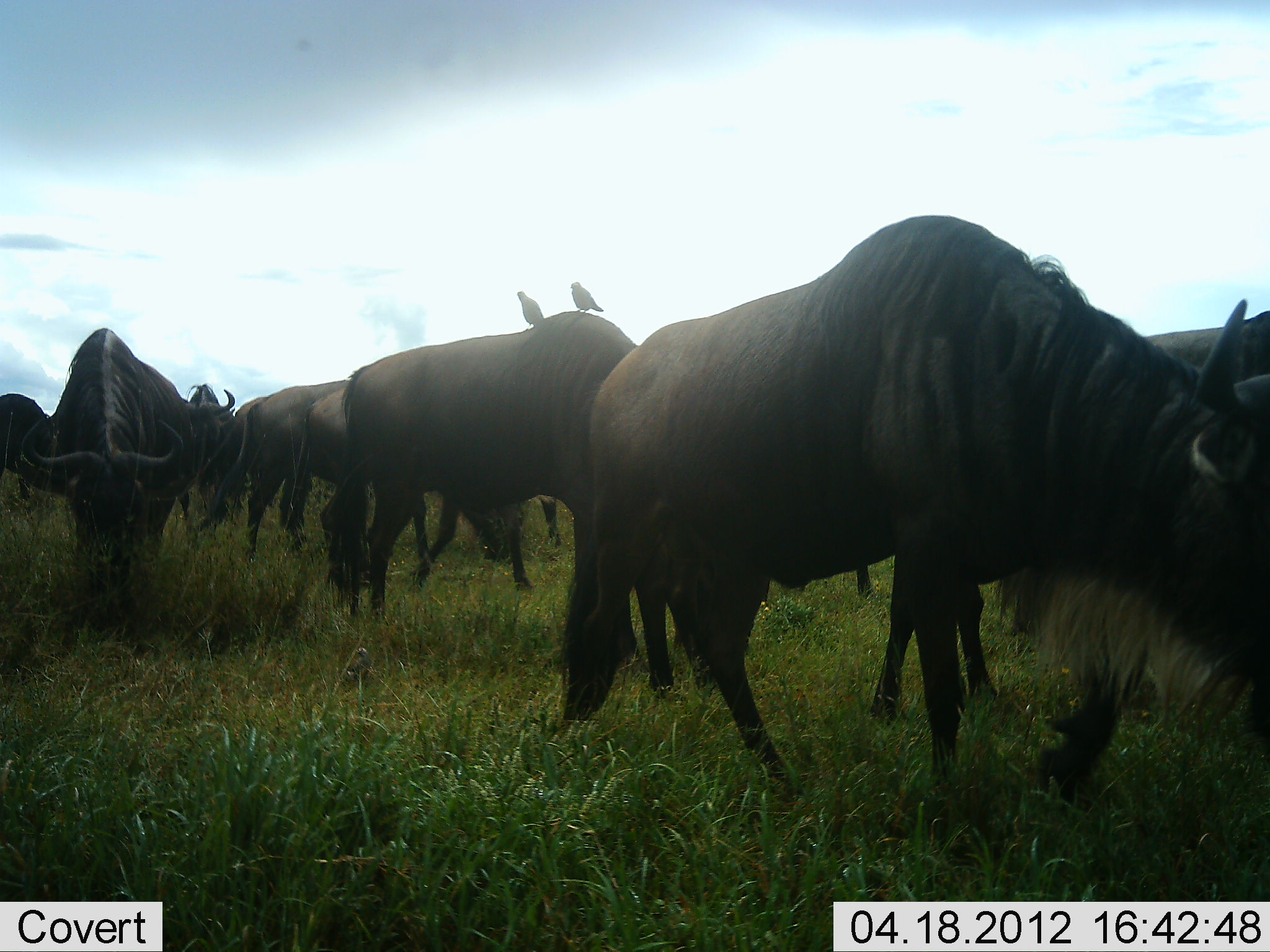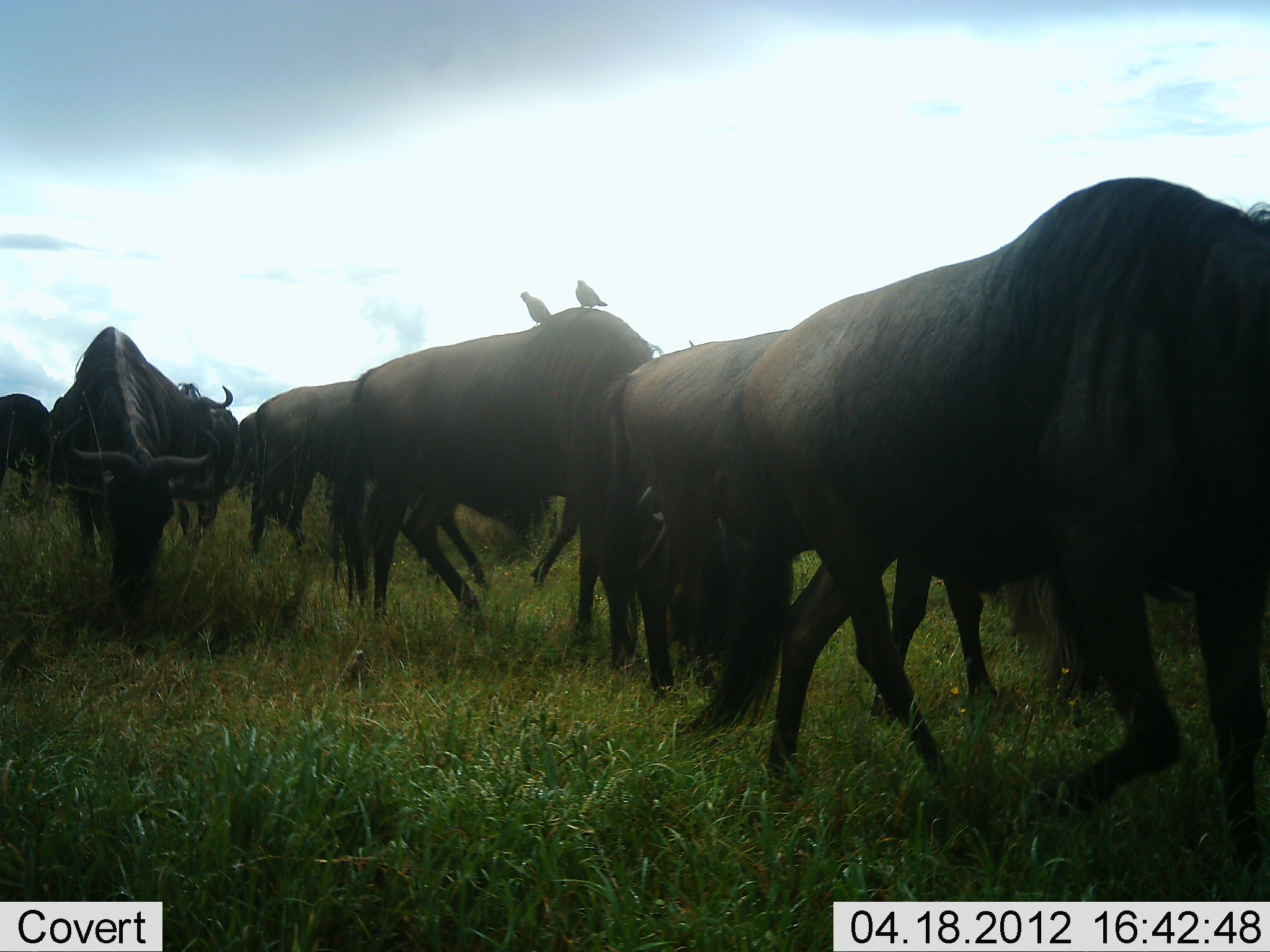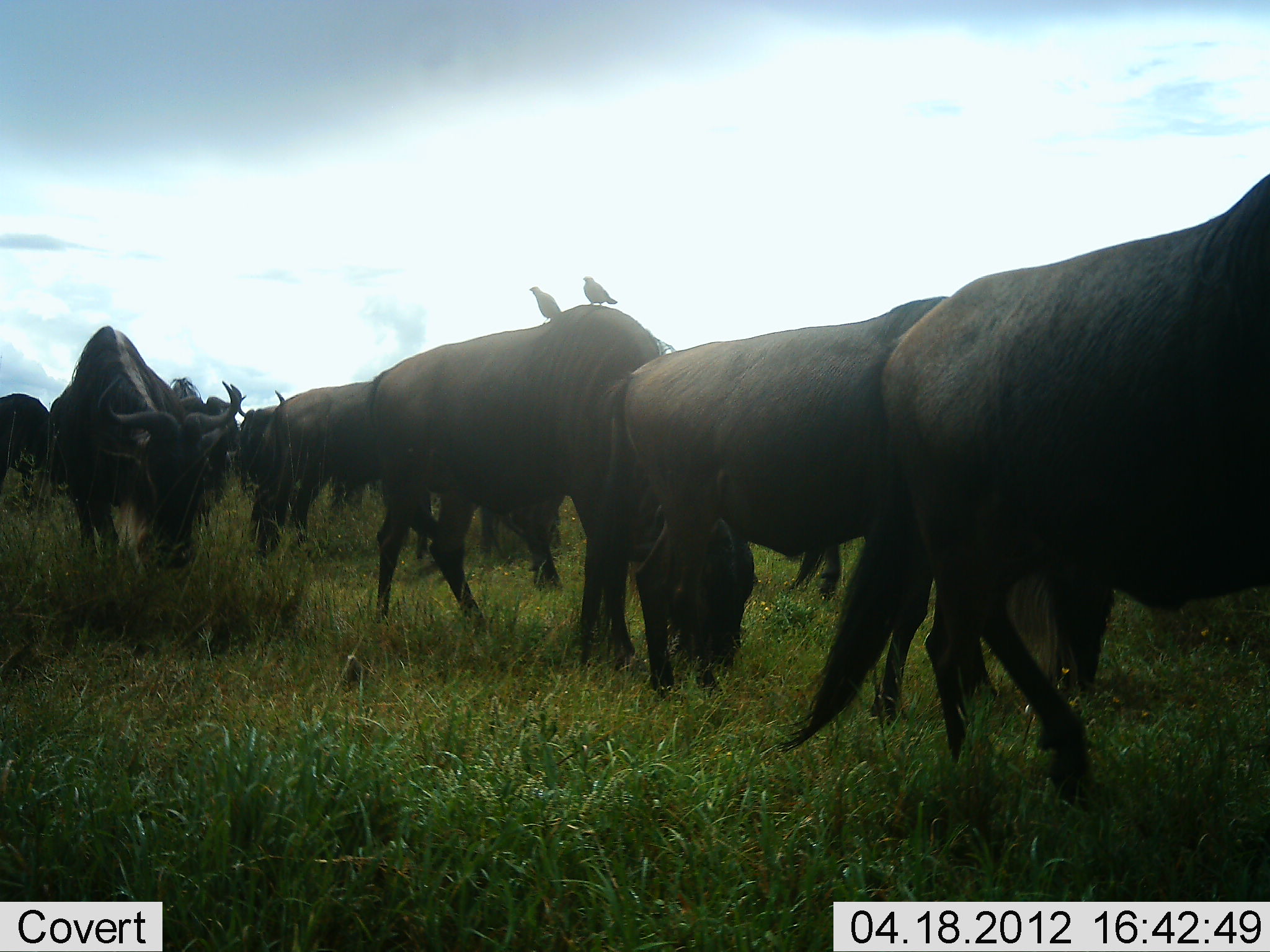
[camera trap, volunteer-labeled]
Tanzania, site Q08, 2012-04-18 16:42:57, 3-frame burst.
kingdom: Animalia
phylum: Chordata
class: Mammalia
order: Artiodactyla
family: Bovidae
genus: Connochaetes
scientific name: Connochaetes taurinus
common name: blue wildebeest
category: wildebeest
Wildebeest (blue wildebeest) (Connochaetes taurinus), count 11-50. Behavior (volunteer vote fractions): standing 15%, resting 0%, moving 88%, interacting 0%. Young present (vote fraction): 4%. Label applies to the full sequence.